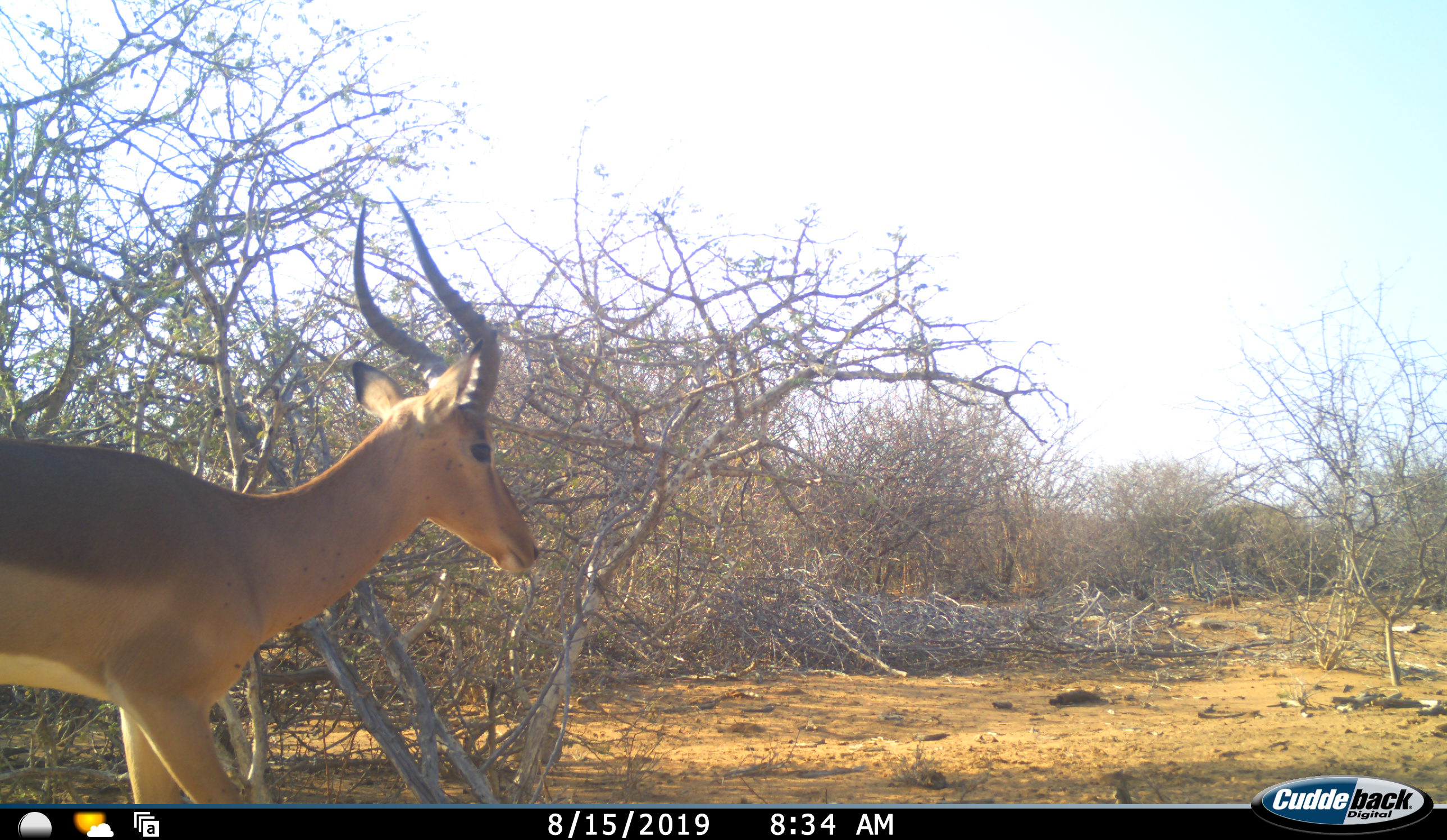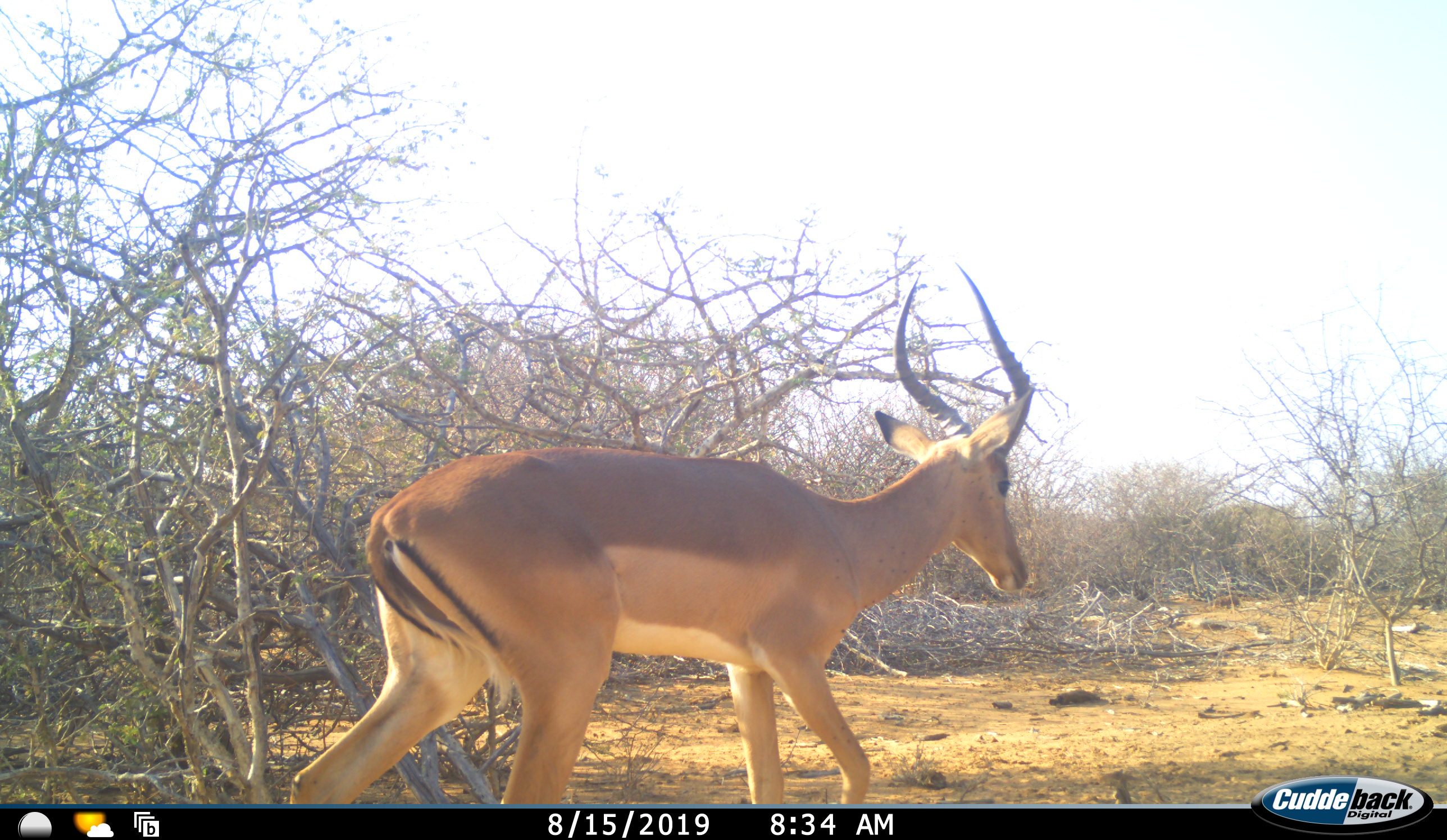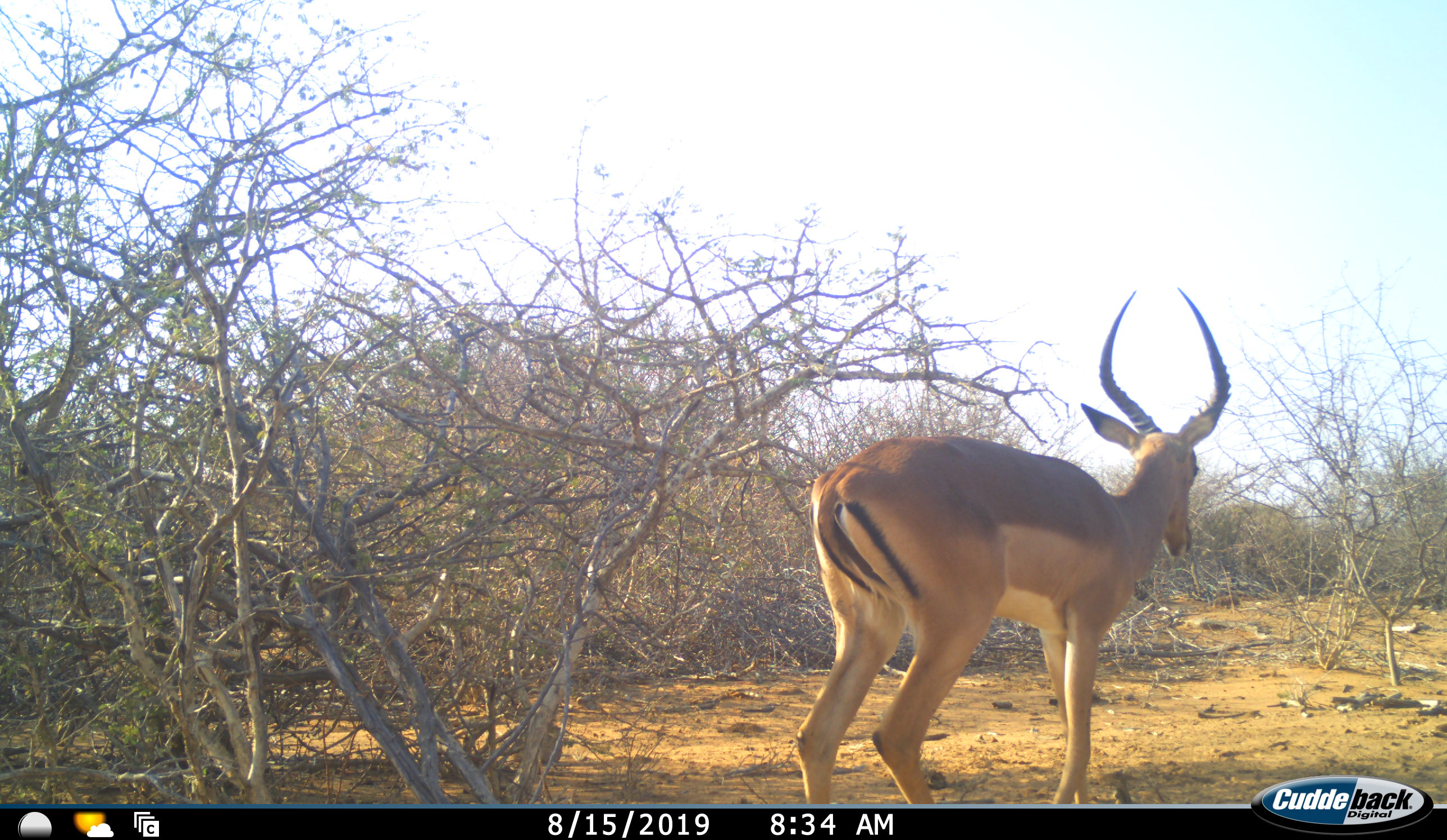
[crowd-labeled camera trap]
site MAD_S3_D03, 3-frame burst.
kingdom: Animalia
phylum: Chordata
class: Mammalia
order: Artiodactyla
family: Bovidae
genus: Aepyceros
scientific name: Aepyceros melampus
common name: impala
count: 1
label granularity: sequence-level